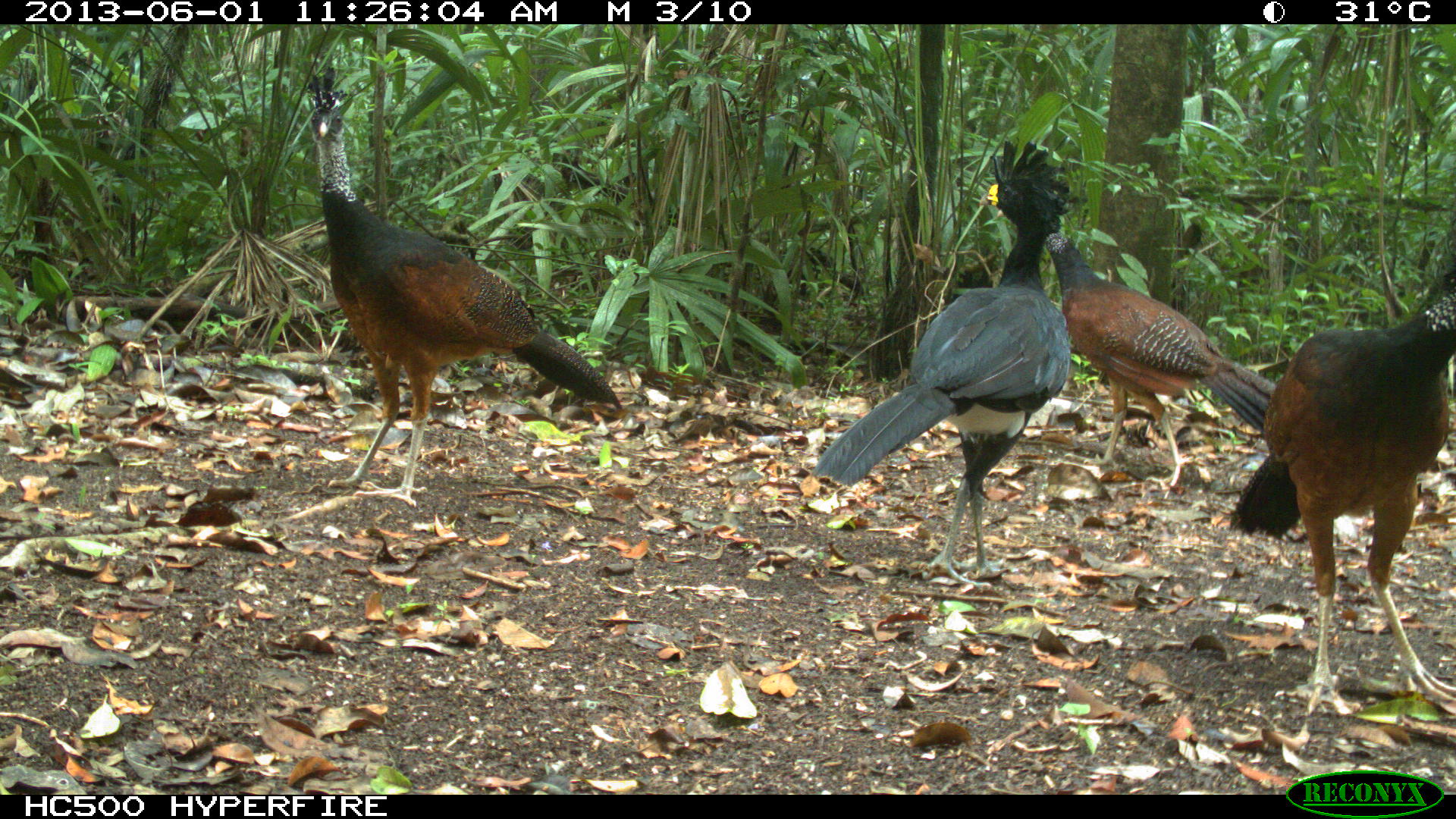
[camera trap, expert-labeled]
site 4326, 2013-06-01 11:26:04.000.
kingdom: Animalia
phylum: Chordata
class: Aves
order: Galliformes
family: Cracidae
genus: Crax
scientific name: Crax rubra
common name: great curassow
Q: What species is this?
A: Crax rubra (great curassow).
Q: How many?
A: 4.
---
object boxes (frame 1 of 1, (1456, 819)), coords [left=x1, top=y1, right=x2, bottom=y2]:
crax rubra: [left=304, top=67, right=622, bottom=507]; [left=809, top=139, right=1072, bottom=590]; [left=1223, top=251, right=1456, bottom=716]; [left=976, top=181, right=1286, bottom=500]